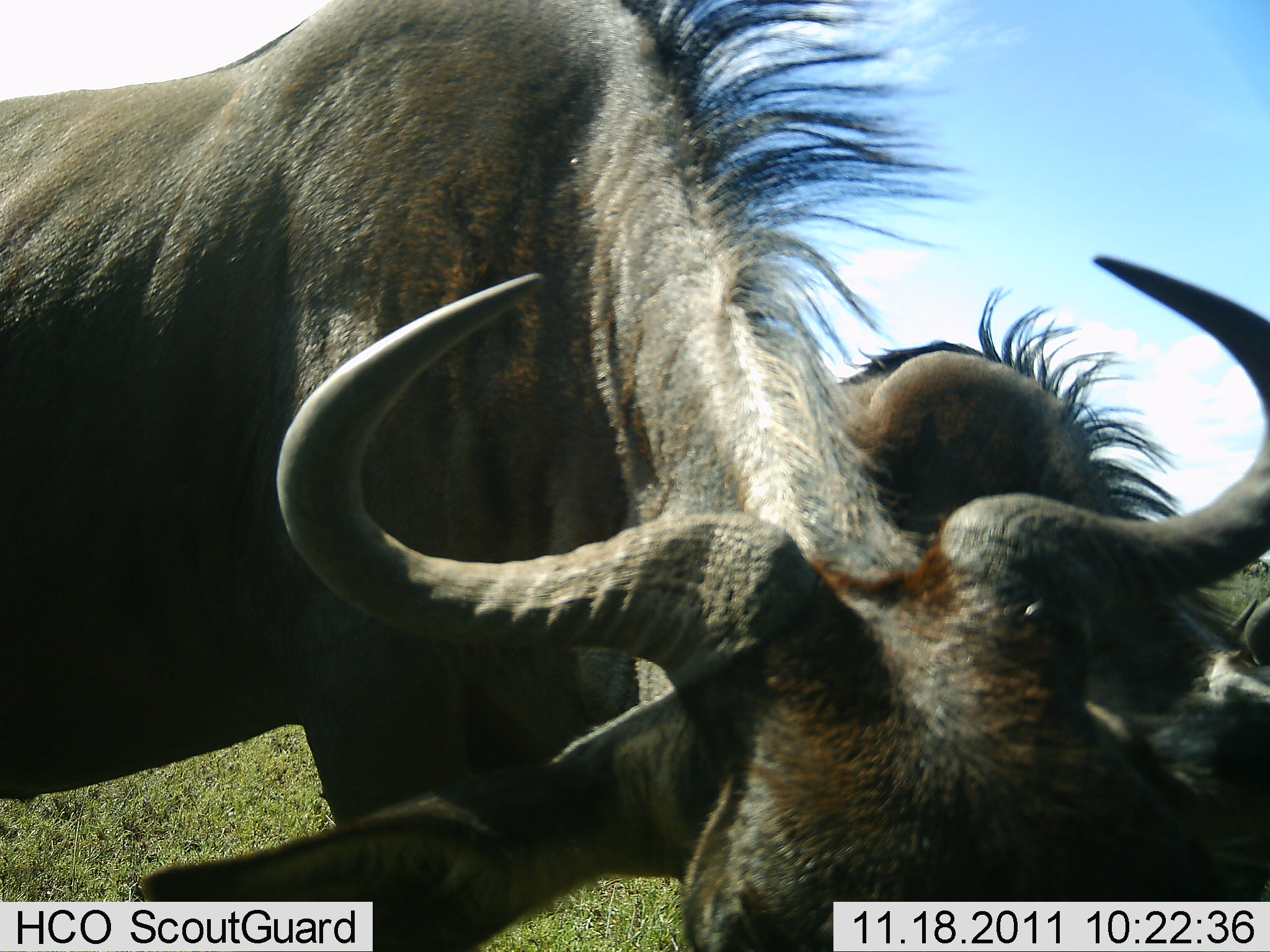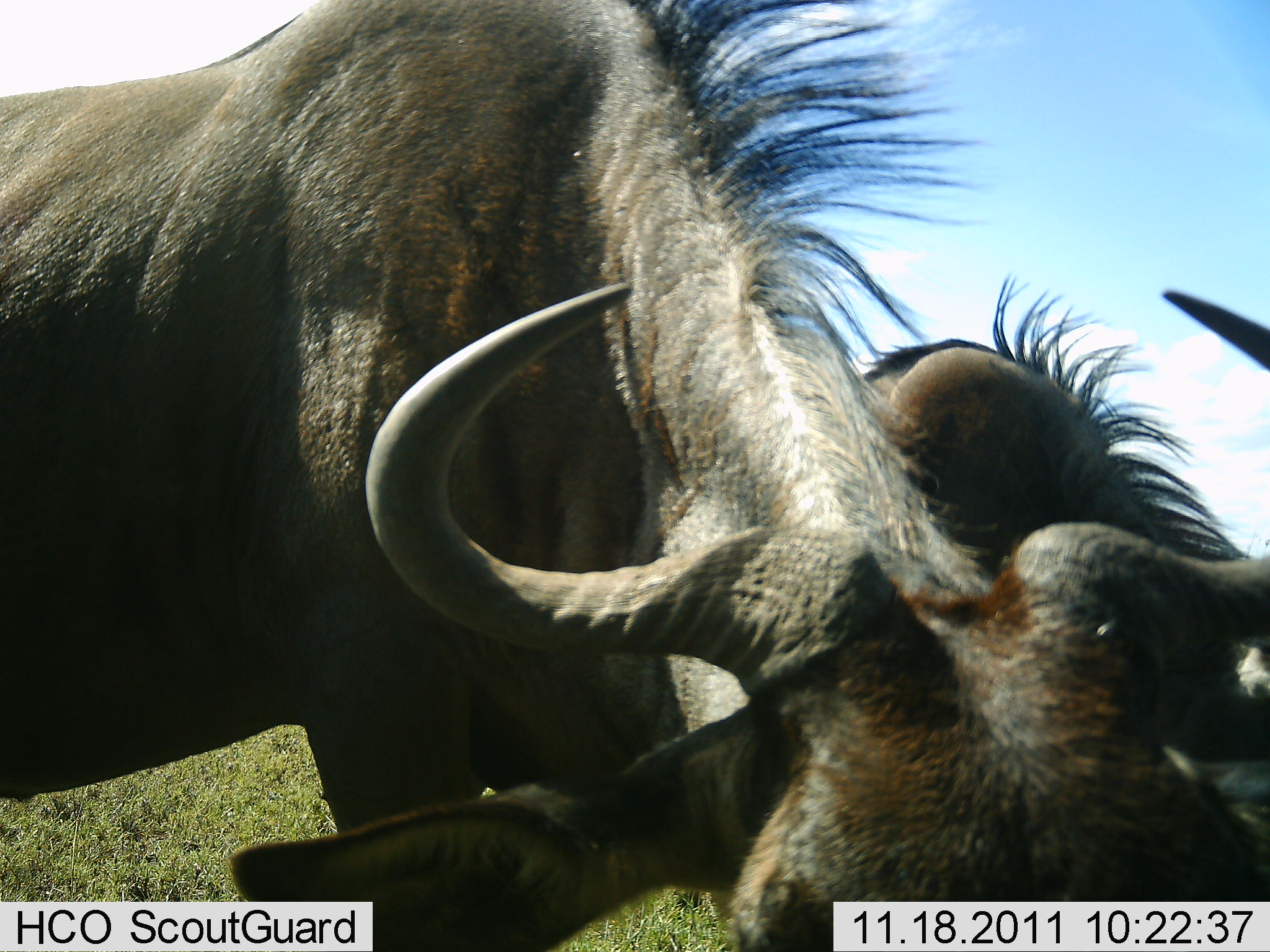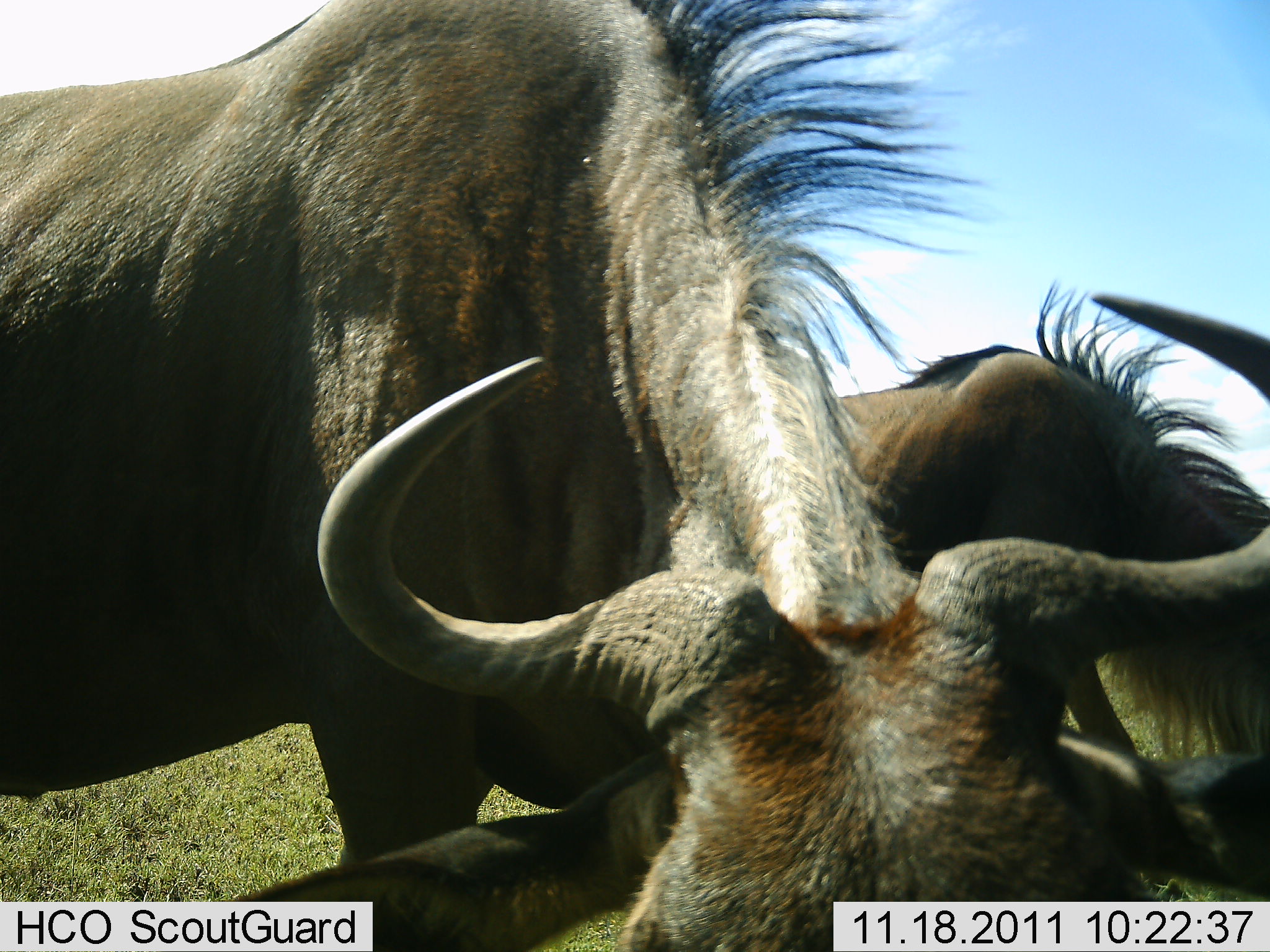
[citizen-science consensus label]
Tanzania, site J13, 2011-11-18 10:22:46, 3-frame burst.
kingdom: Animalia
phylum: Chordata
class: Mammalia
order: Artiodactyla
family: Bovidae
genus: Connochaetes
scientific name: Connochaetes taurinus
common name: blue wildebeest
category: wildebeest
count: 2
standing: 33%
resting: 0%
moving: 25%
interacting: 17%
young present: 0%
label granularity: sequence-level